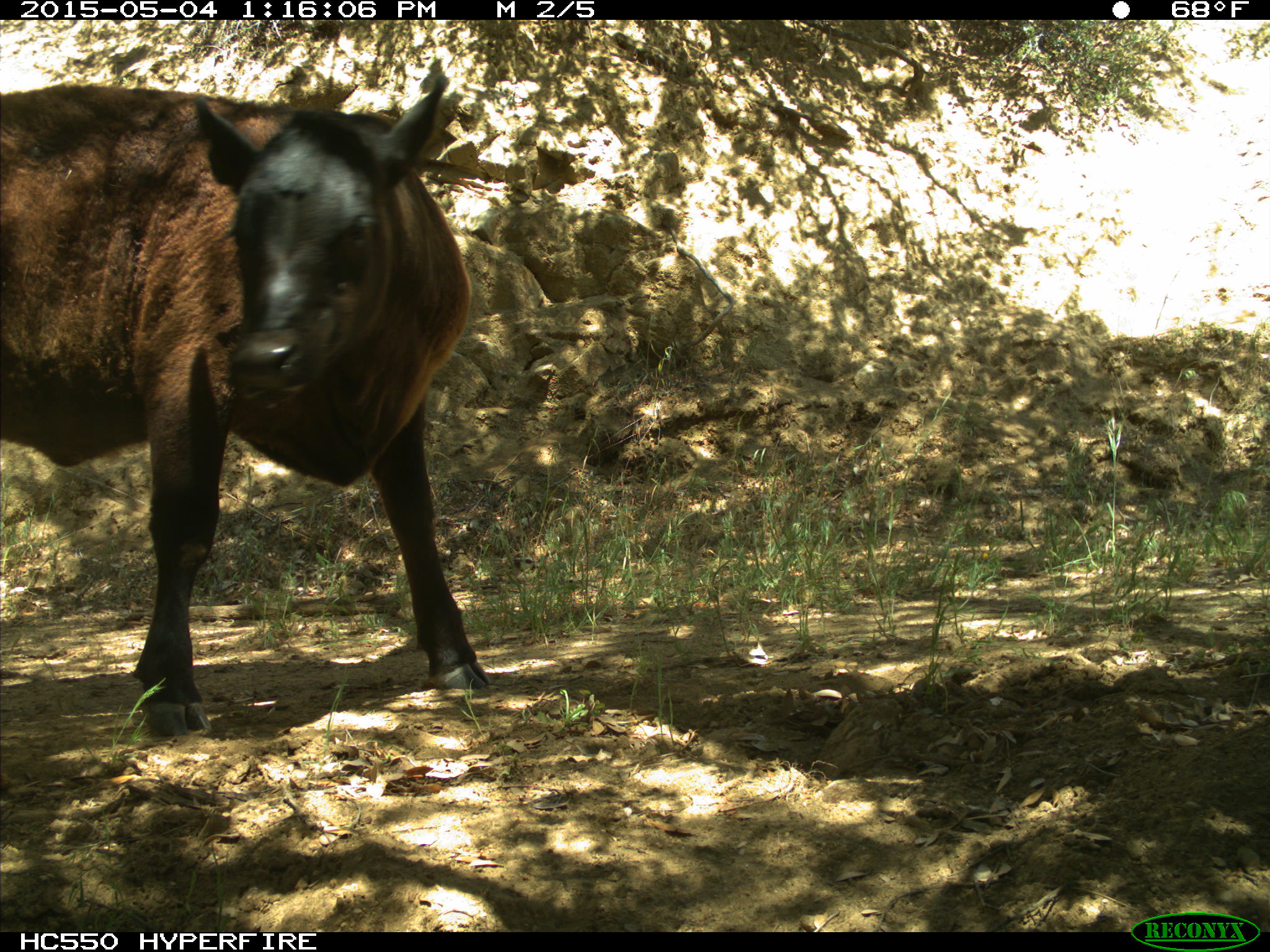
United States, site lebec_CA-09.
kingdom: Animalia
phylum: Chordata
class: Mammalia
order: Artiodactyla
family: Bovidae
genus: Bos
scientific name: Bos taurus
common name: domestic cow